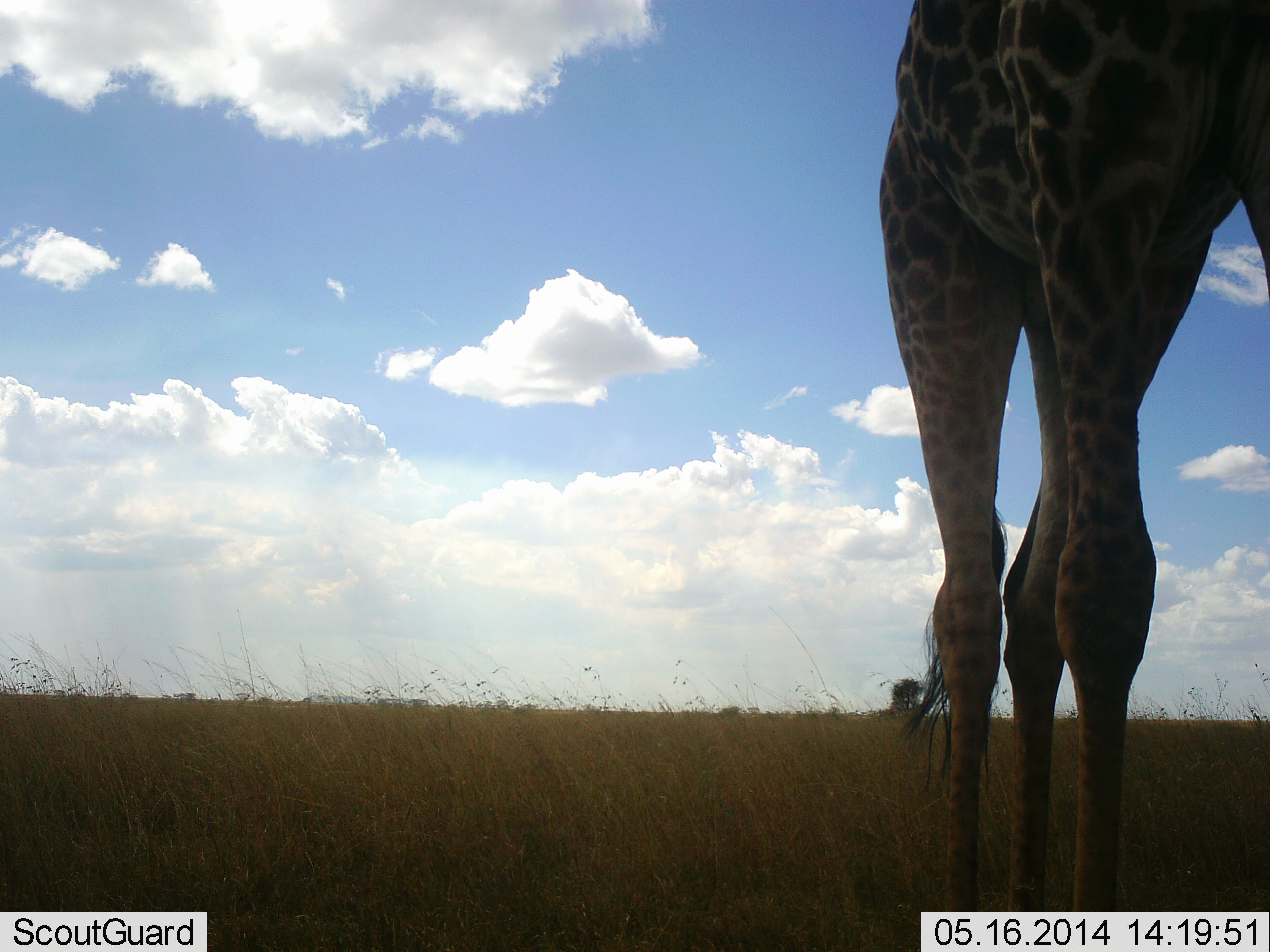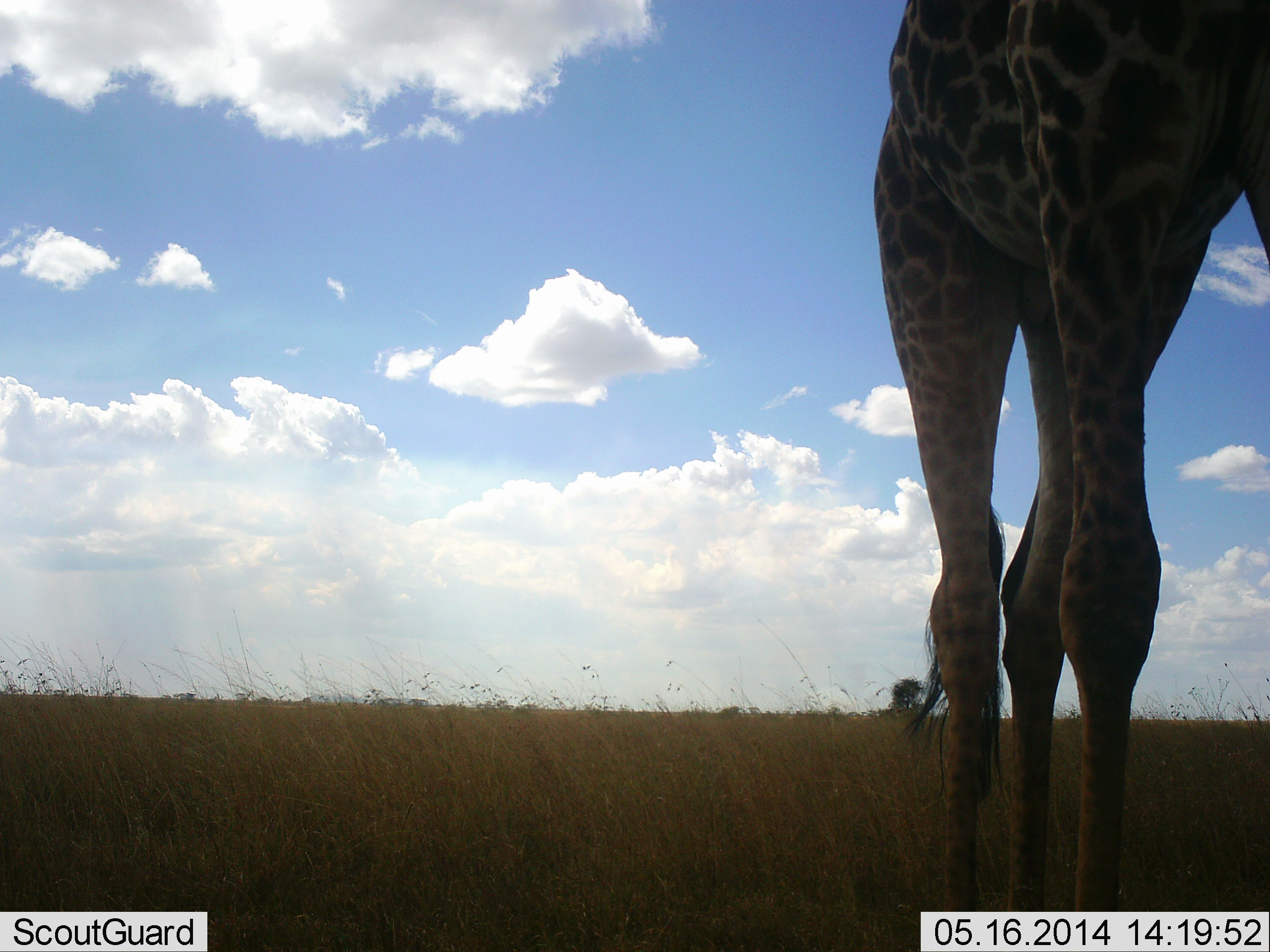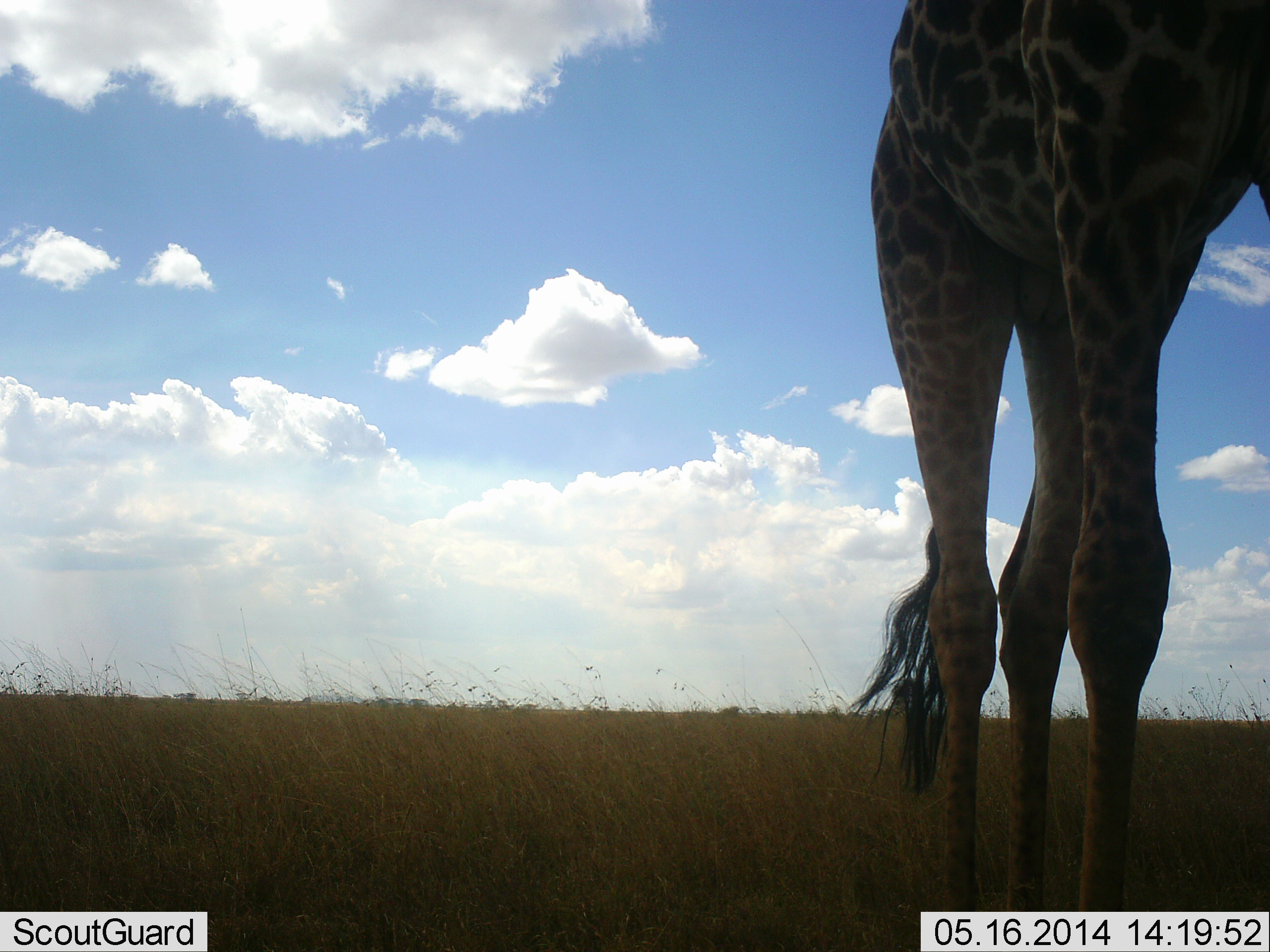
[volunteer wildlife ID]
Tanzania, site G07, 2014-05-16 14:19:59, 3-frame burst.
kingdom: Animalia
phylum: Chordata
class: Mammalia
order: Artiodactyla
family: Giraffidae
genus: Giraffa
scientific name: Giraffa camelopardalis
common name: giraffe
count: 1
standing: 100%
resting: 0%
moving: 0%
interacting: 0%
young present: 0%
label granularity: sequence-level